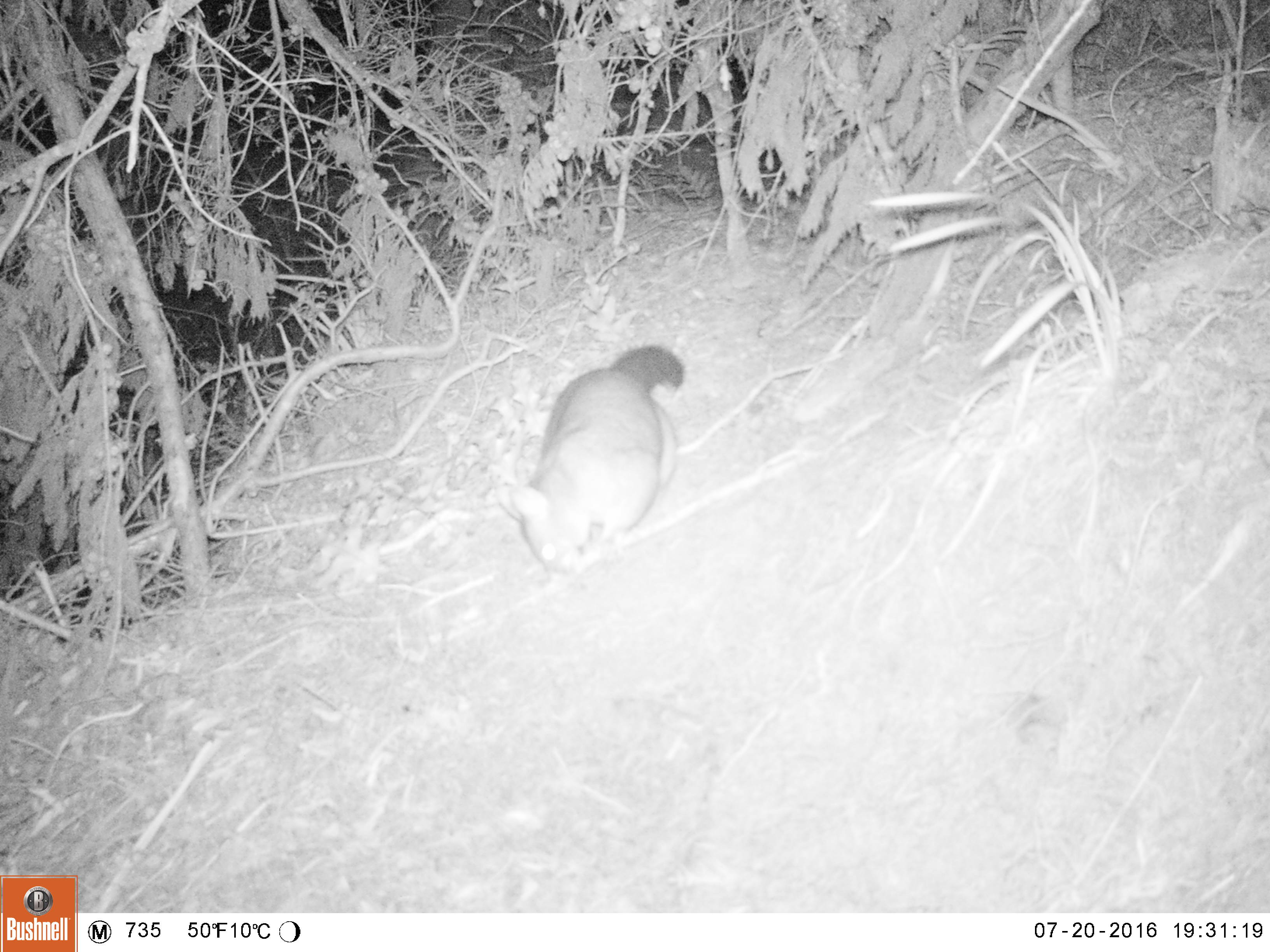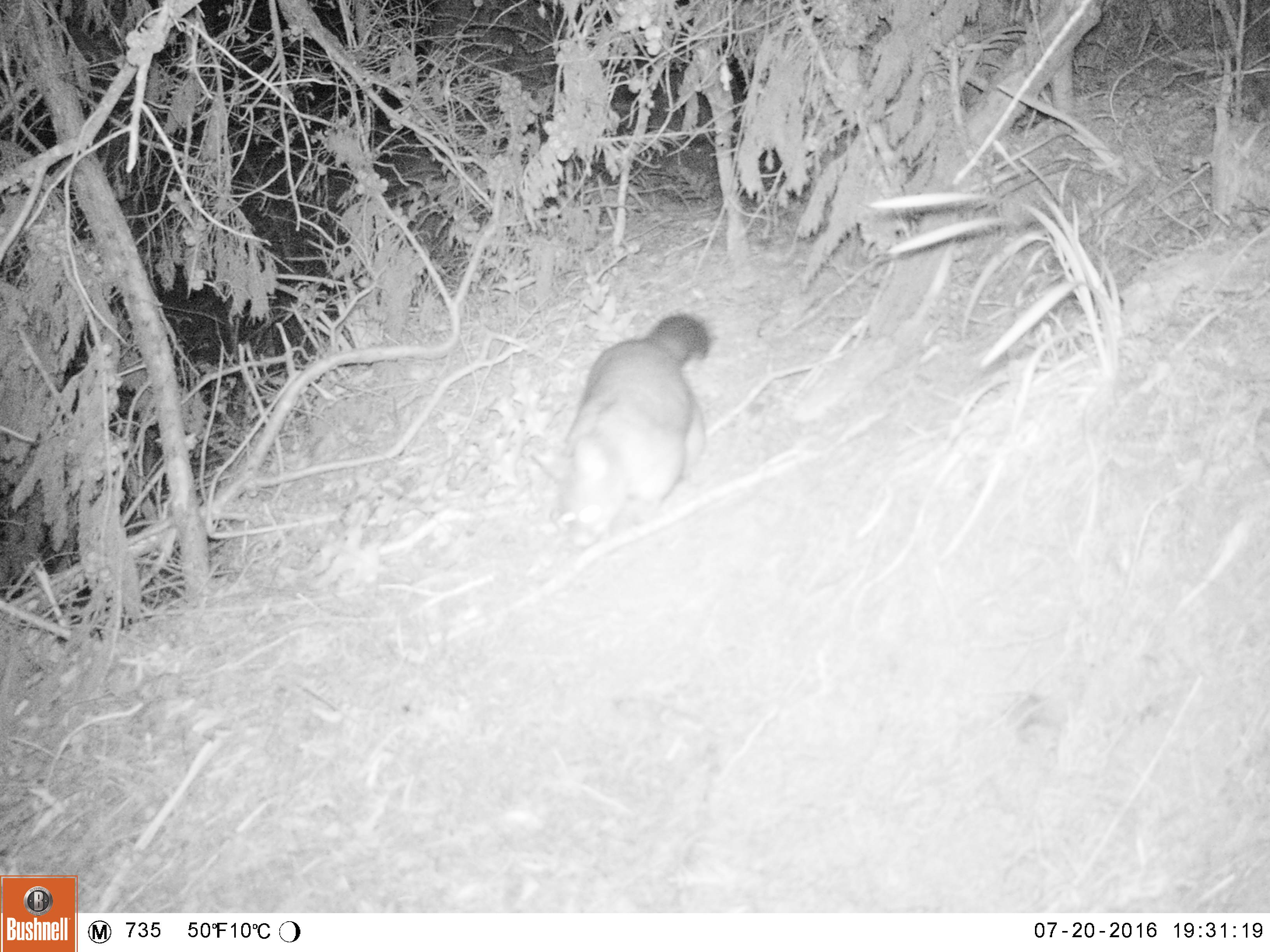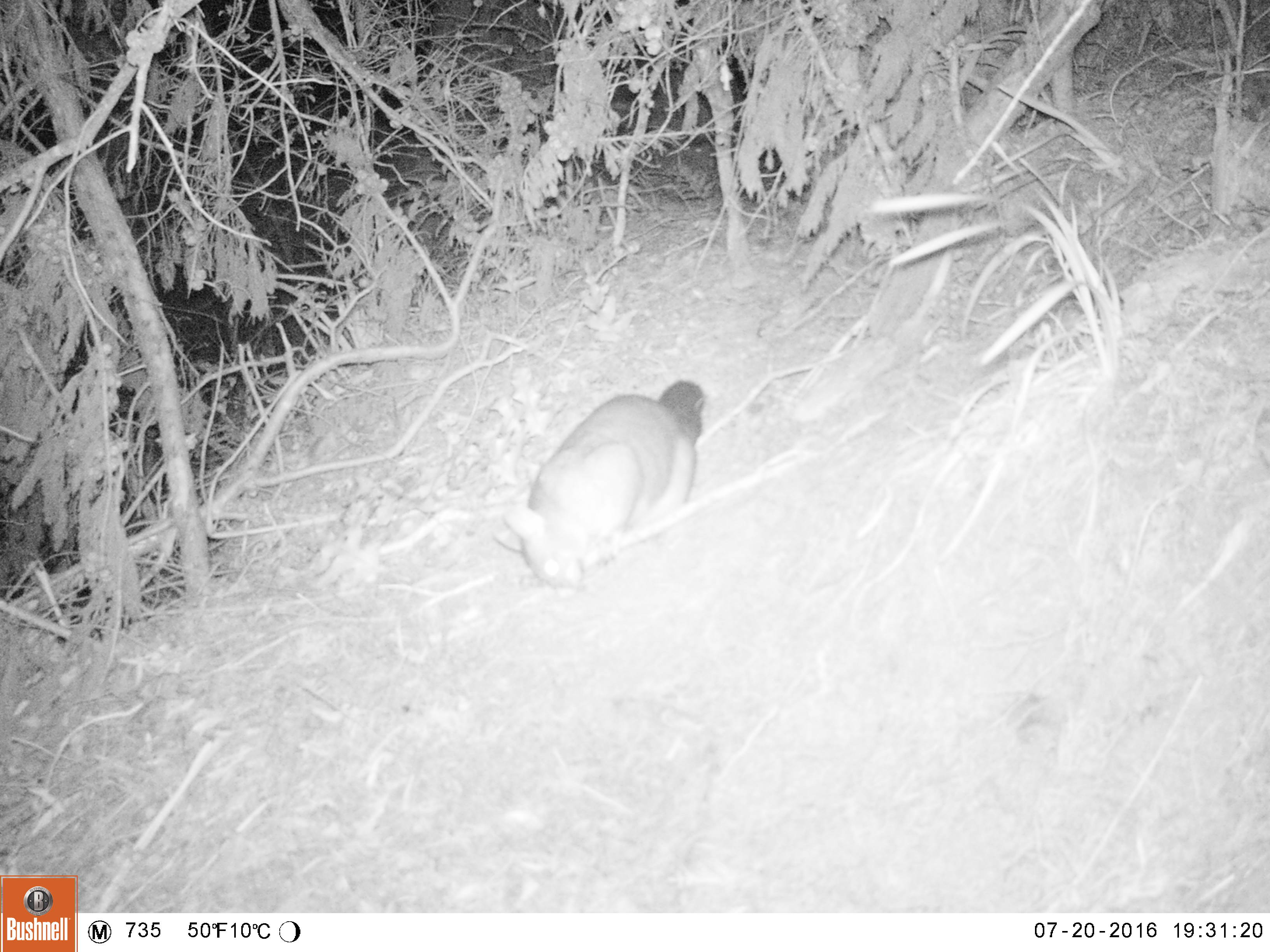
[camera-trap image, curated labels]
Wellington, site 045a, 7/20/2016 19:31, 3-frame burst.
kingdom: Animalia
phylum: Chordata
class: Mammalia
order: Didelphimorphia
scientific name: Didelphimorphia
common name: possum